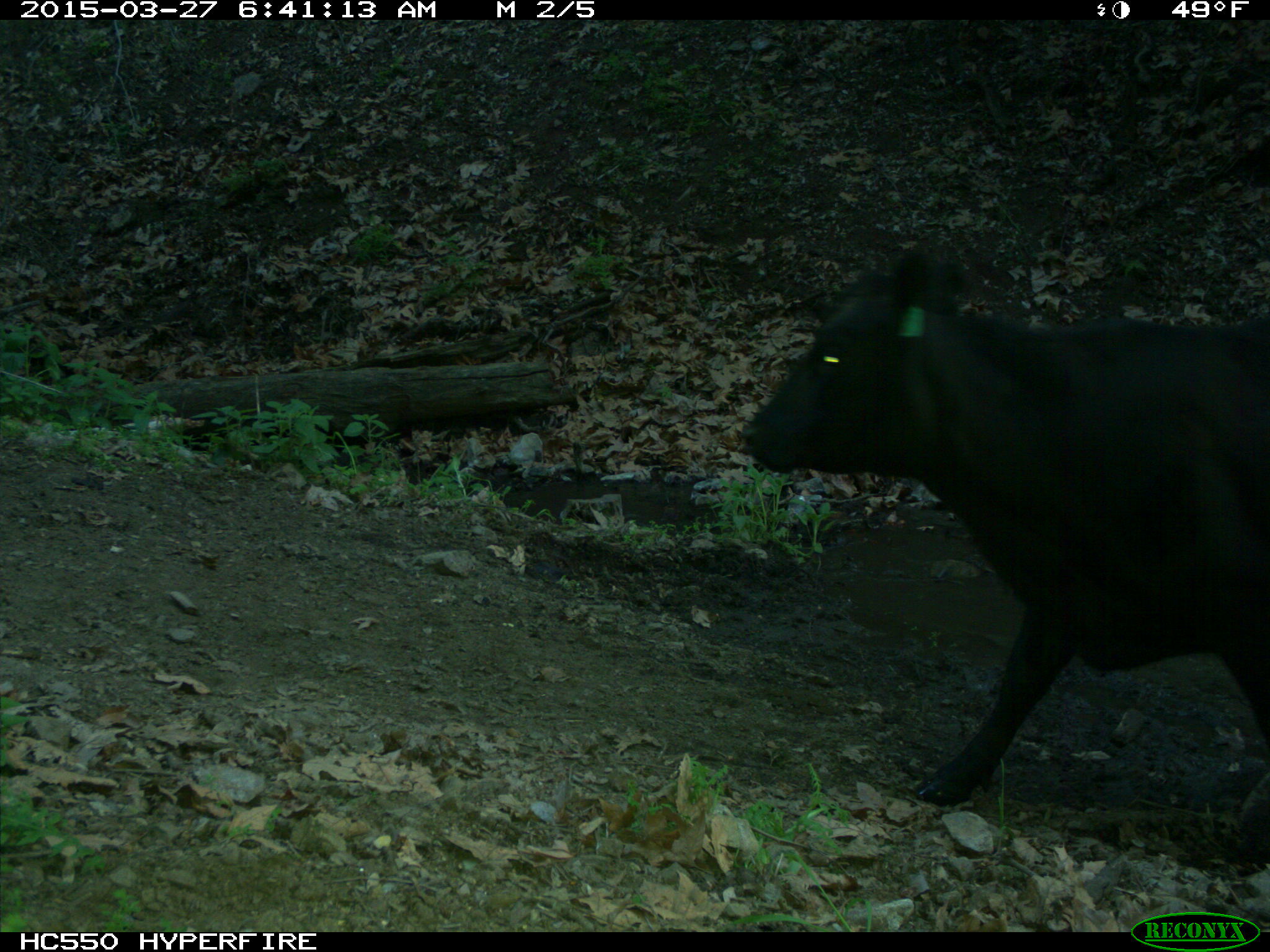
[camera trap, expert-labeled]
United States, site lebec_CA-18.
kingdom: Animalia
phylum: Chordata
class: Mammalia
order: Artiodactyla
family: Bovidae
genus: Bos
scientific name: Bos taurus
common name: domestic cow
Bos taurus (domestic cow).